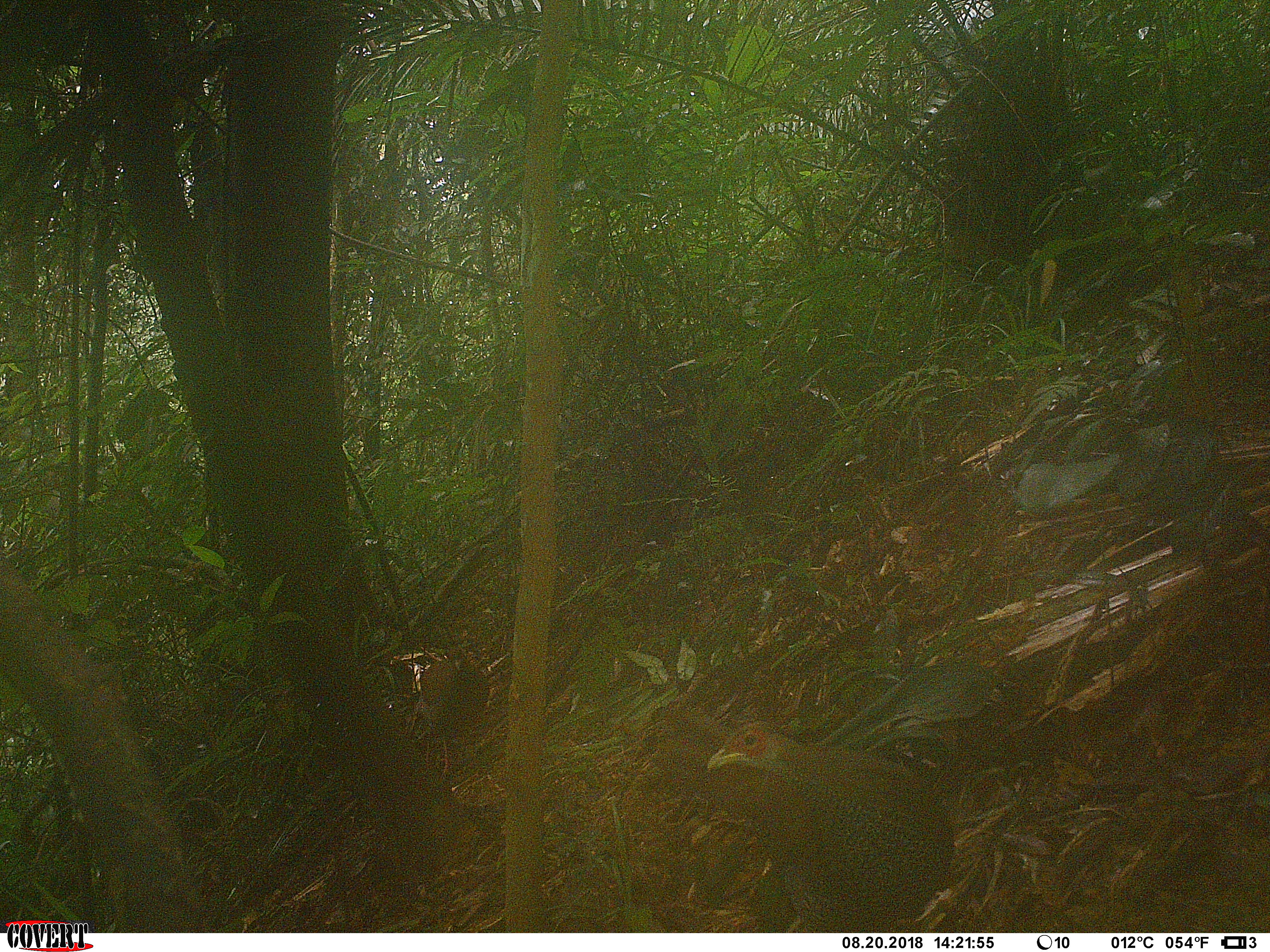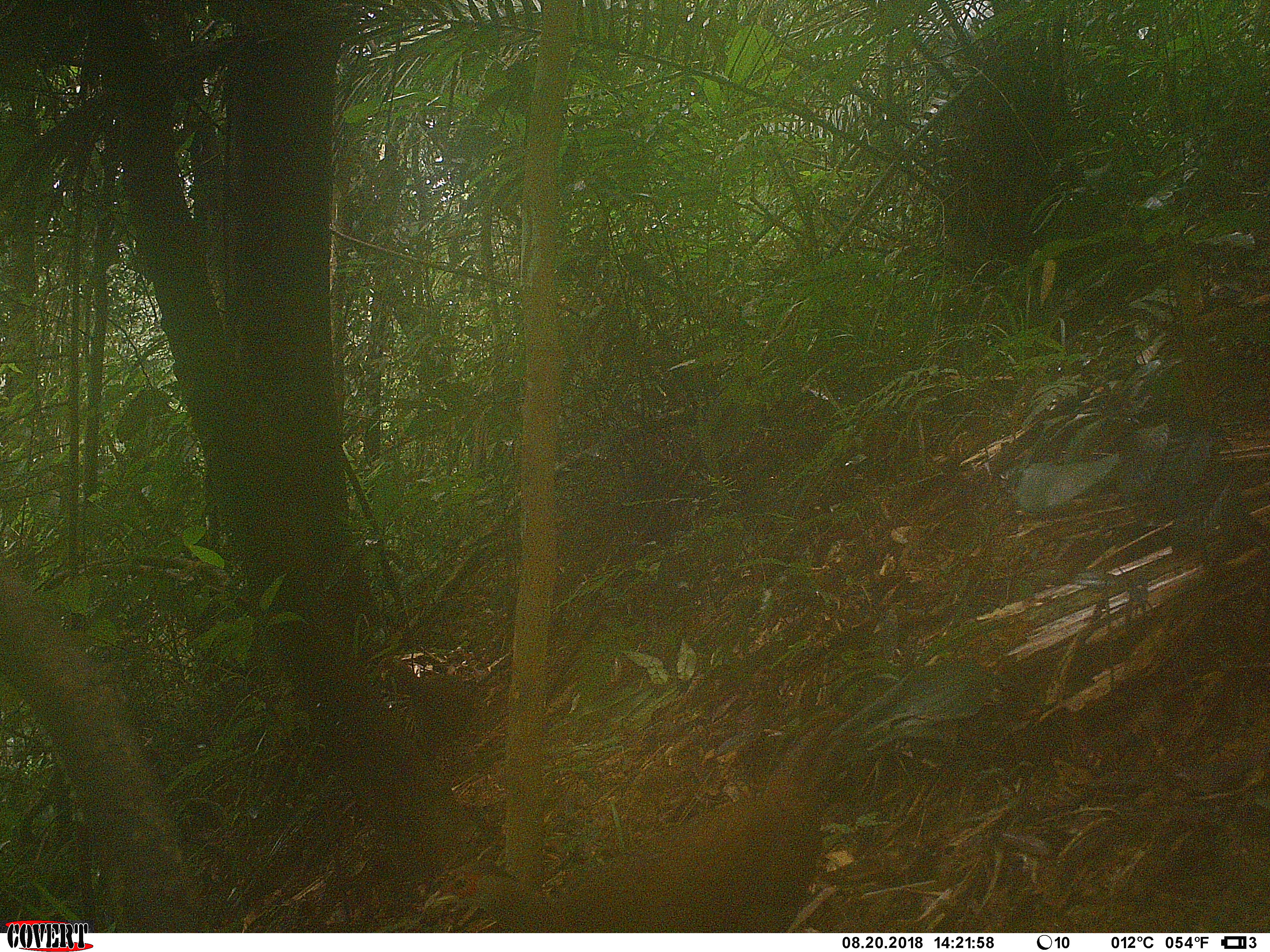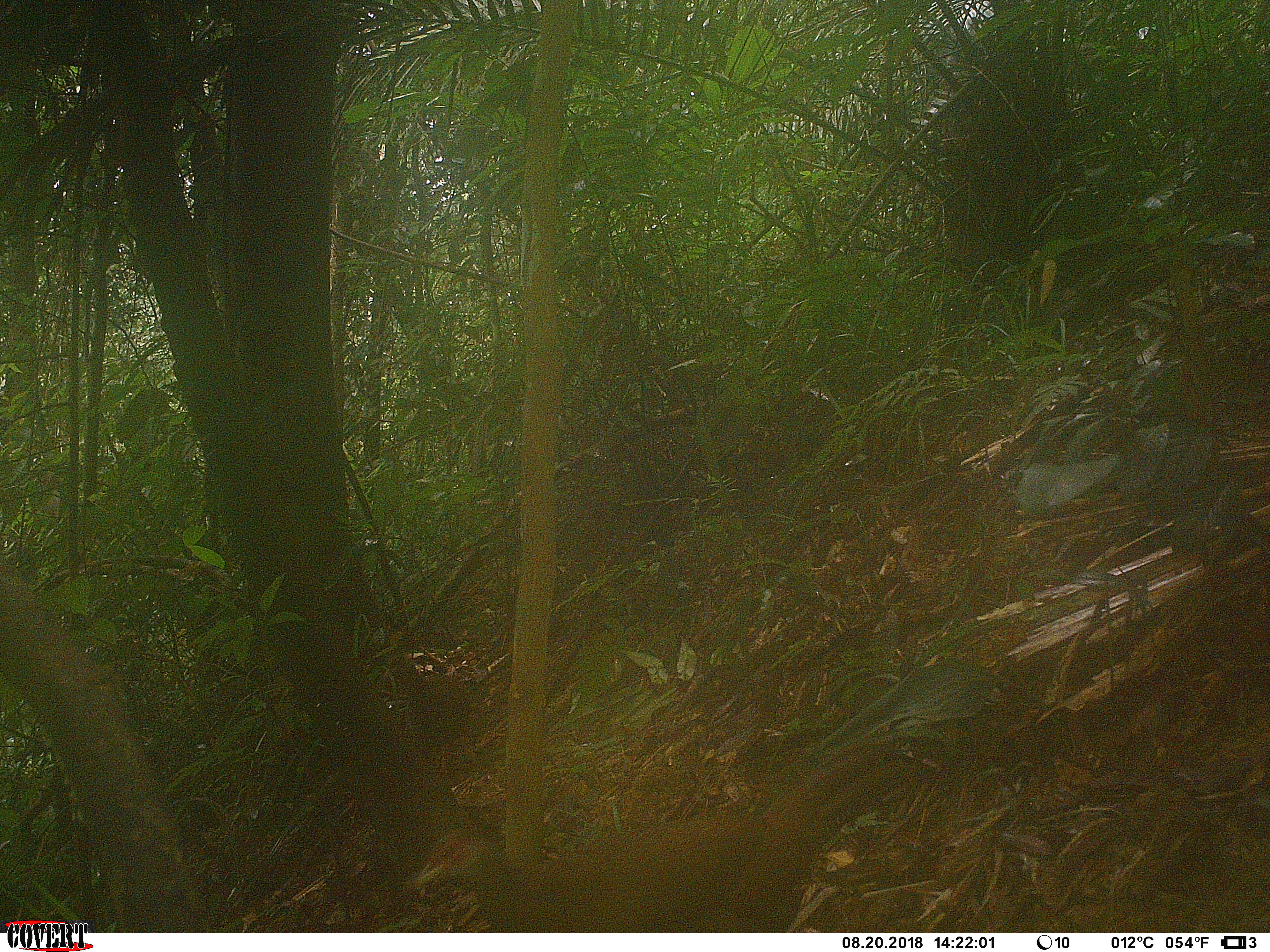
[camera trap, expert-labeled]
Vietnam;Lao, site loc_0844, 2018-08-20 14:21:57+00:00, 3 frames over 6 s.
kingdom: Animalia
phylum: Chordata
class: Aves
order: Galliformes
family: Phasianidae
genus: Lophura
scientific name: Lophura nycthemera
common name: silver pheasant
Silver pheasant (Lophura nycthemera). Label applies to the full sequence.